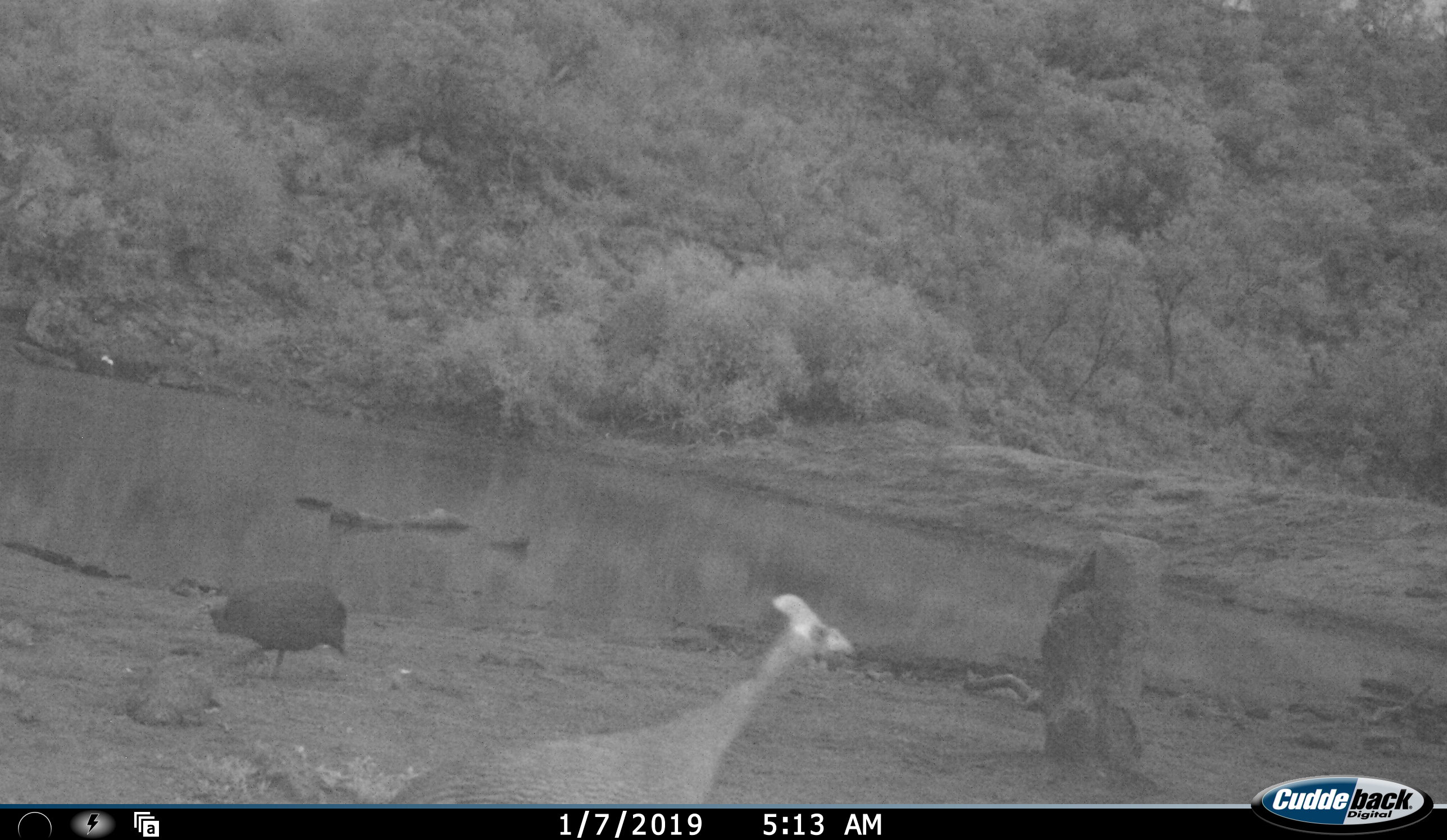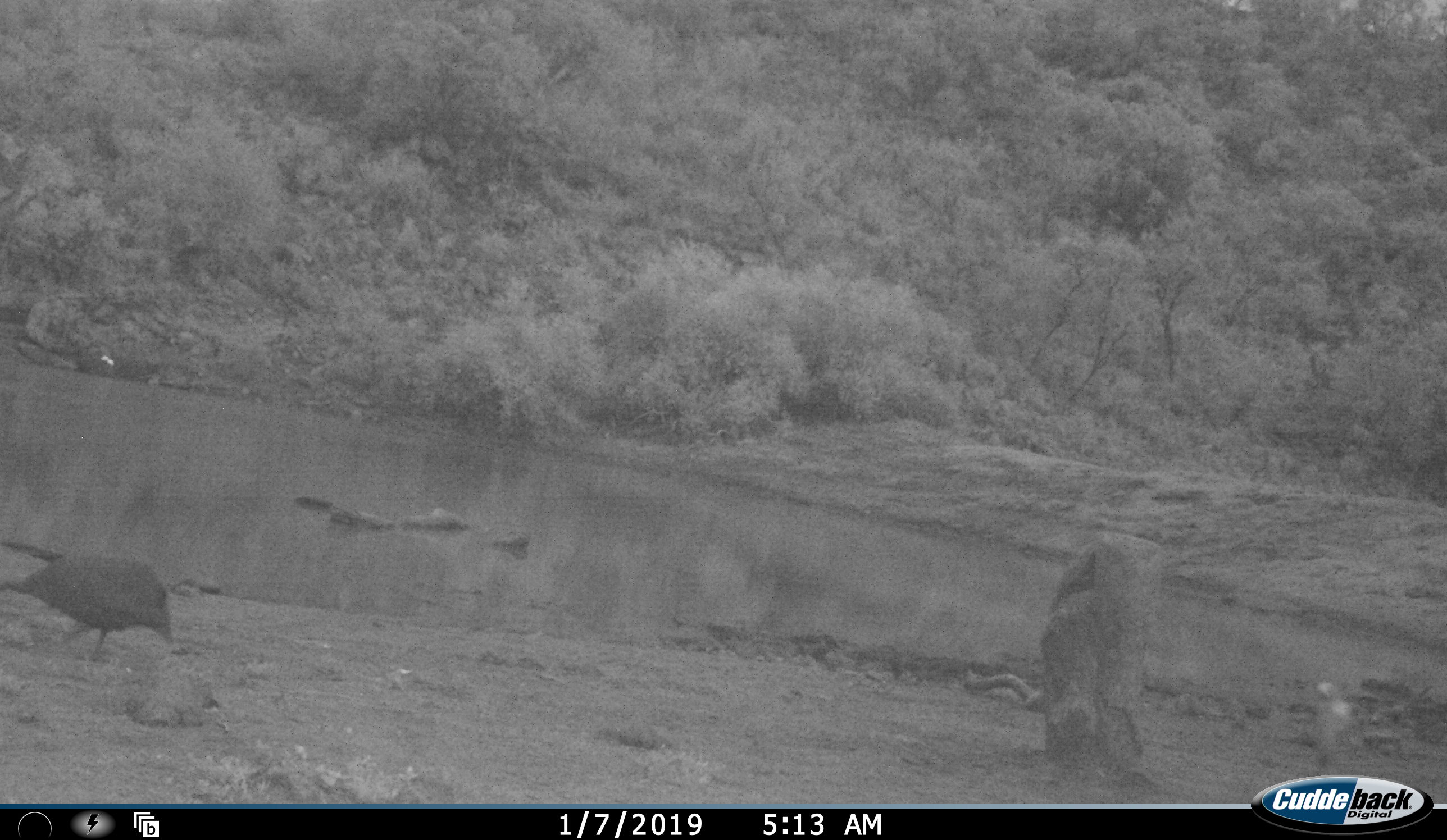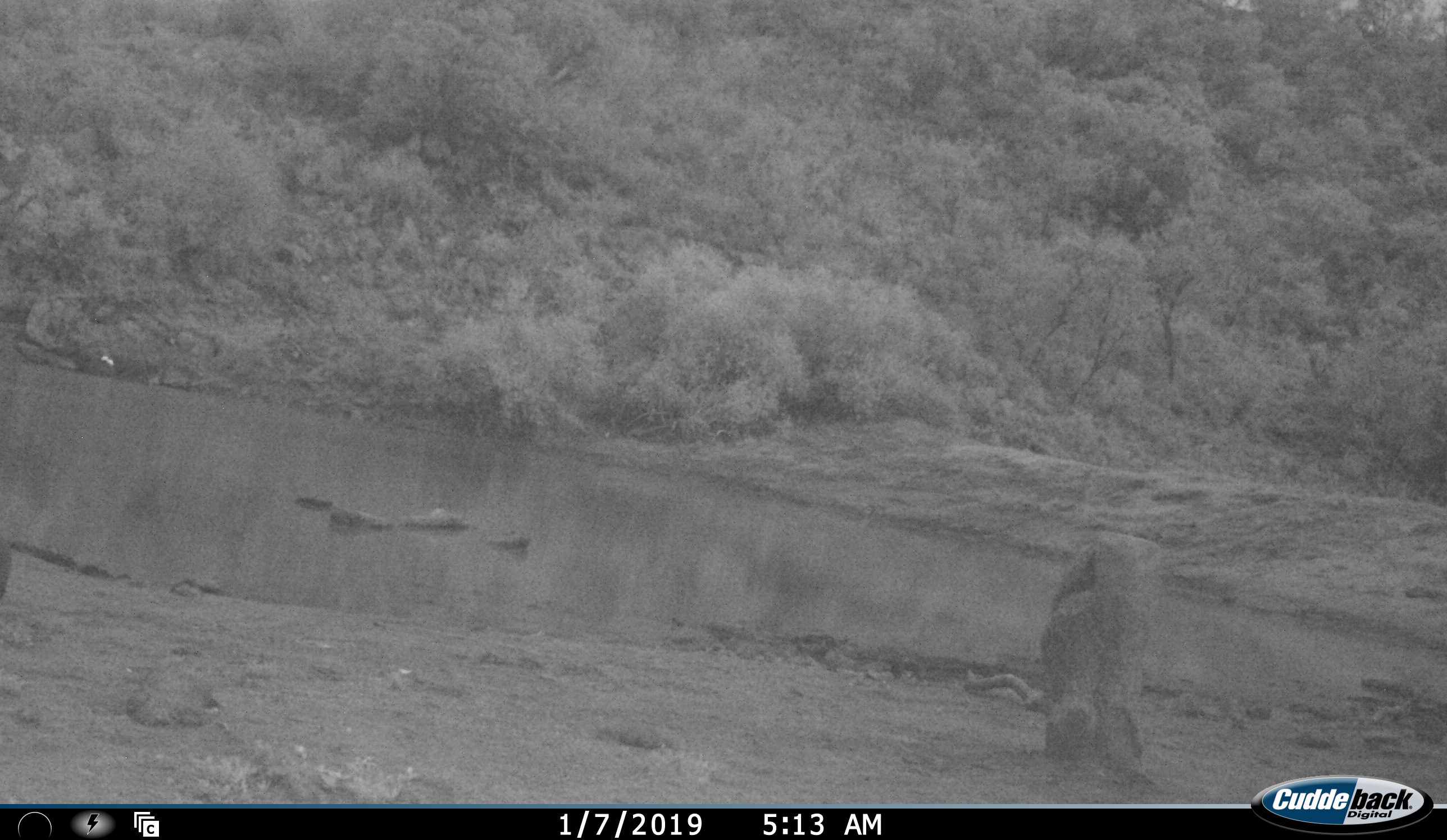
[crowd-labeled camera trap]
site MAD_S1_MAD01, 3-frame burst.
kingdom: Animalia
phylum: Chordata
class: Aves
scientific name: Aves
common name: bird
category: birdother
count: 2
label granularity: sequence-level